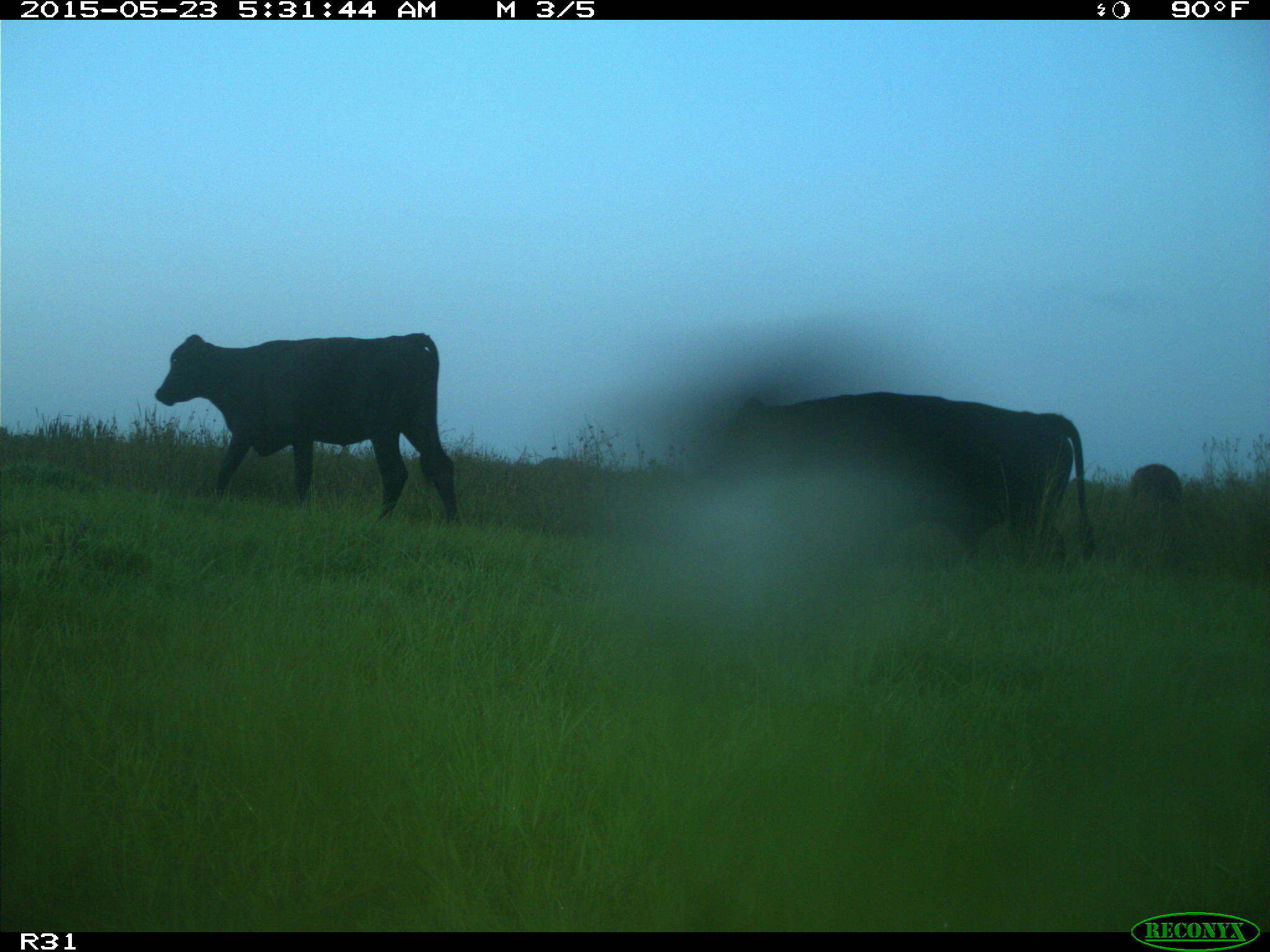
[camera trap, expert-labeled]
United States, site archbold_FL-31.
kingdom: Animalia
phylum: Chordata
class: Mammalia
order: Artiodactyla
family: Bovidae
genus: Bos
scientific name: Bos taurus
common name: domestic cow